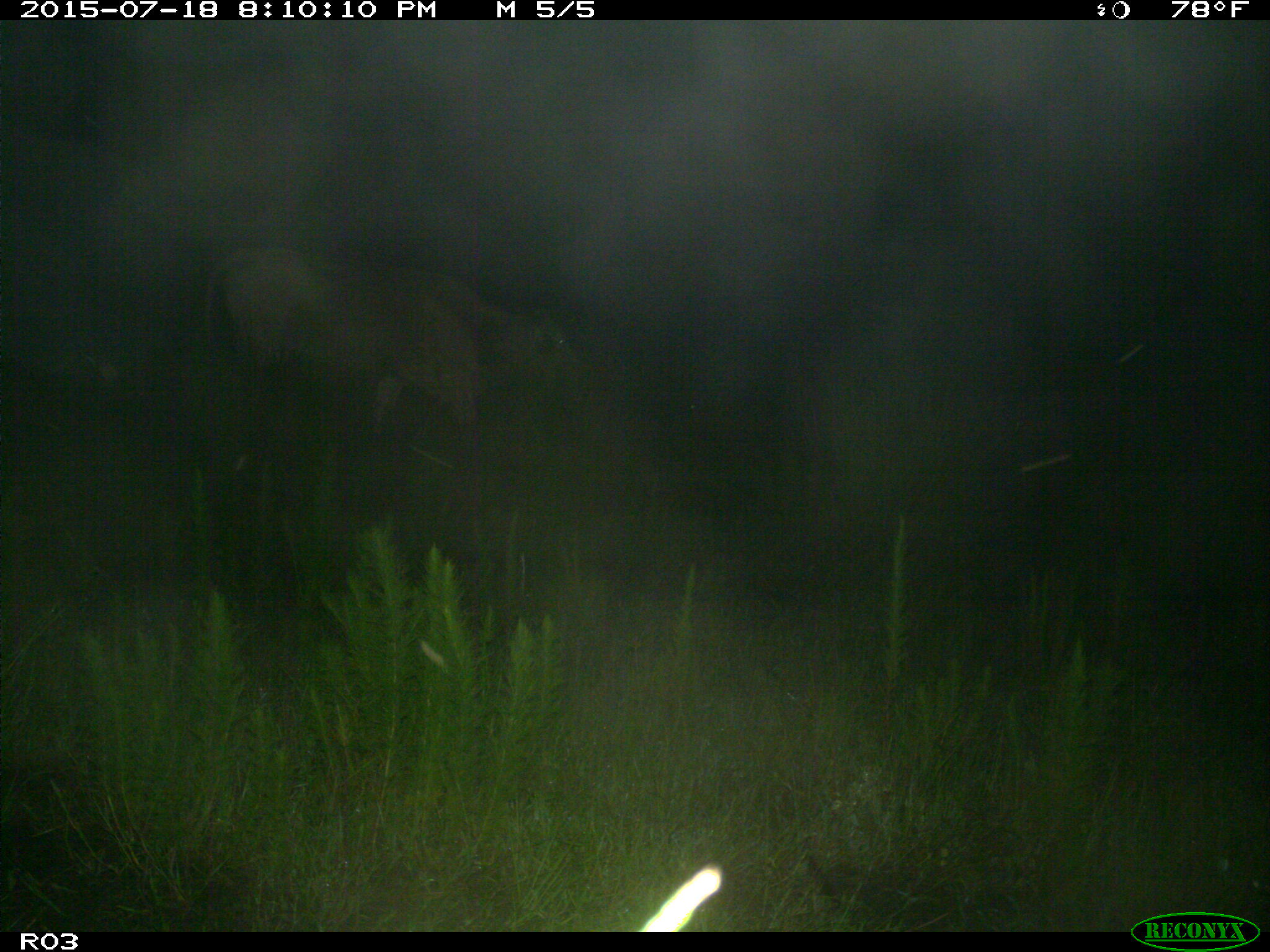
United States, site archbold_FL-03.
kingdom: Animalia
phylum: Chordata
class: Mammalia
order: Artiodactyla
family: Bovidae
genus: Bos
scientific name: Bos taurus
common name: domestic cow